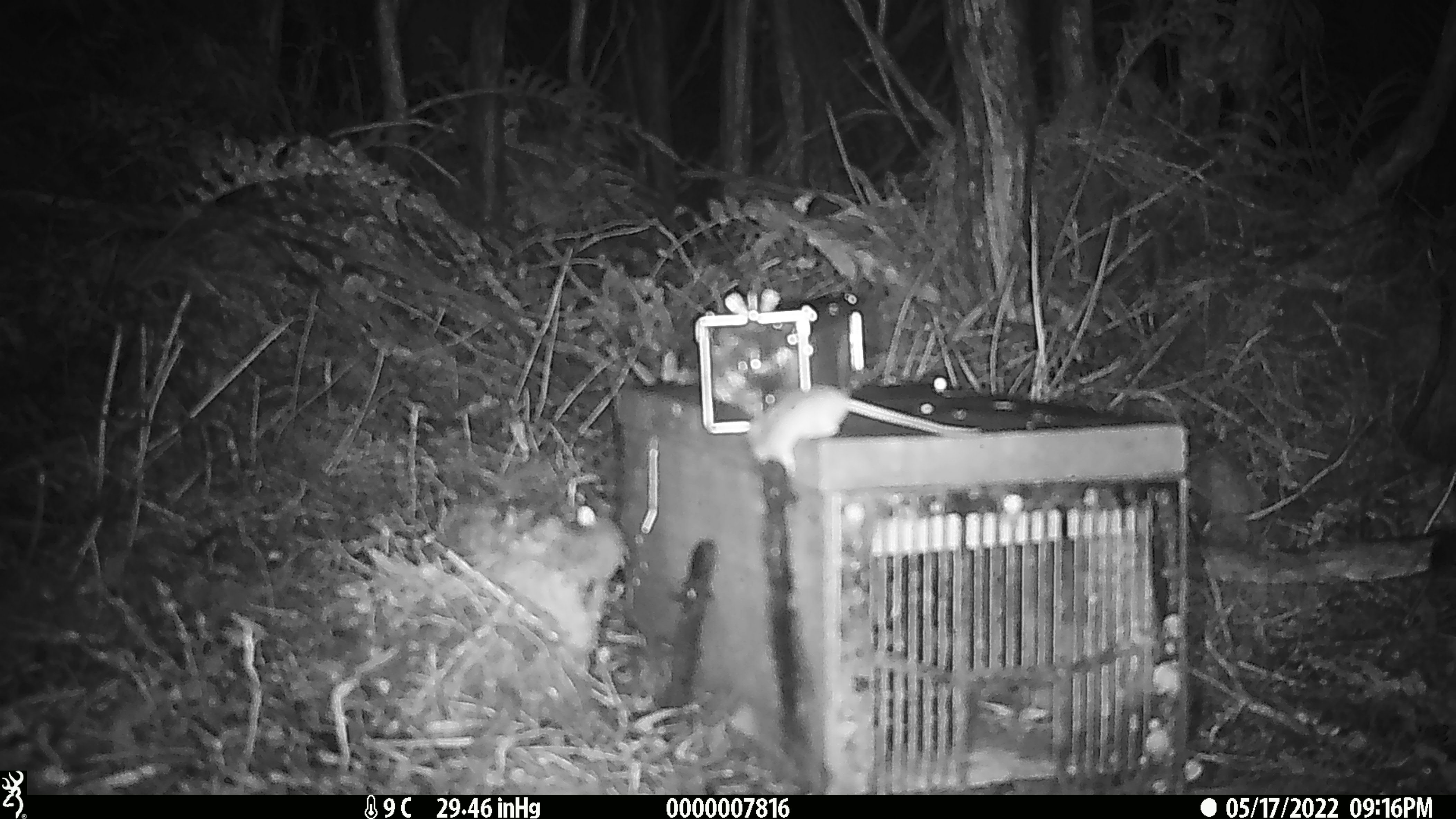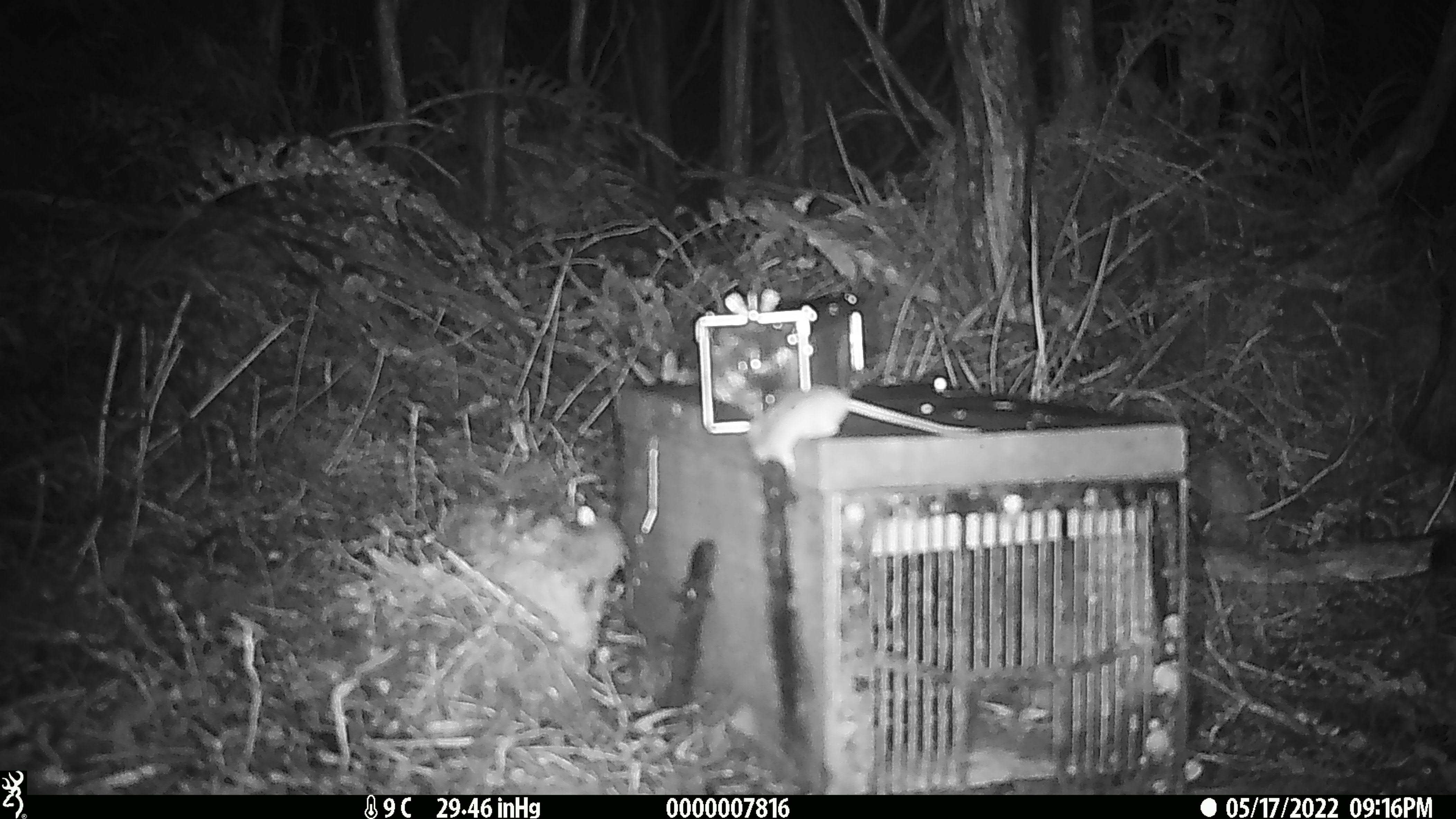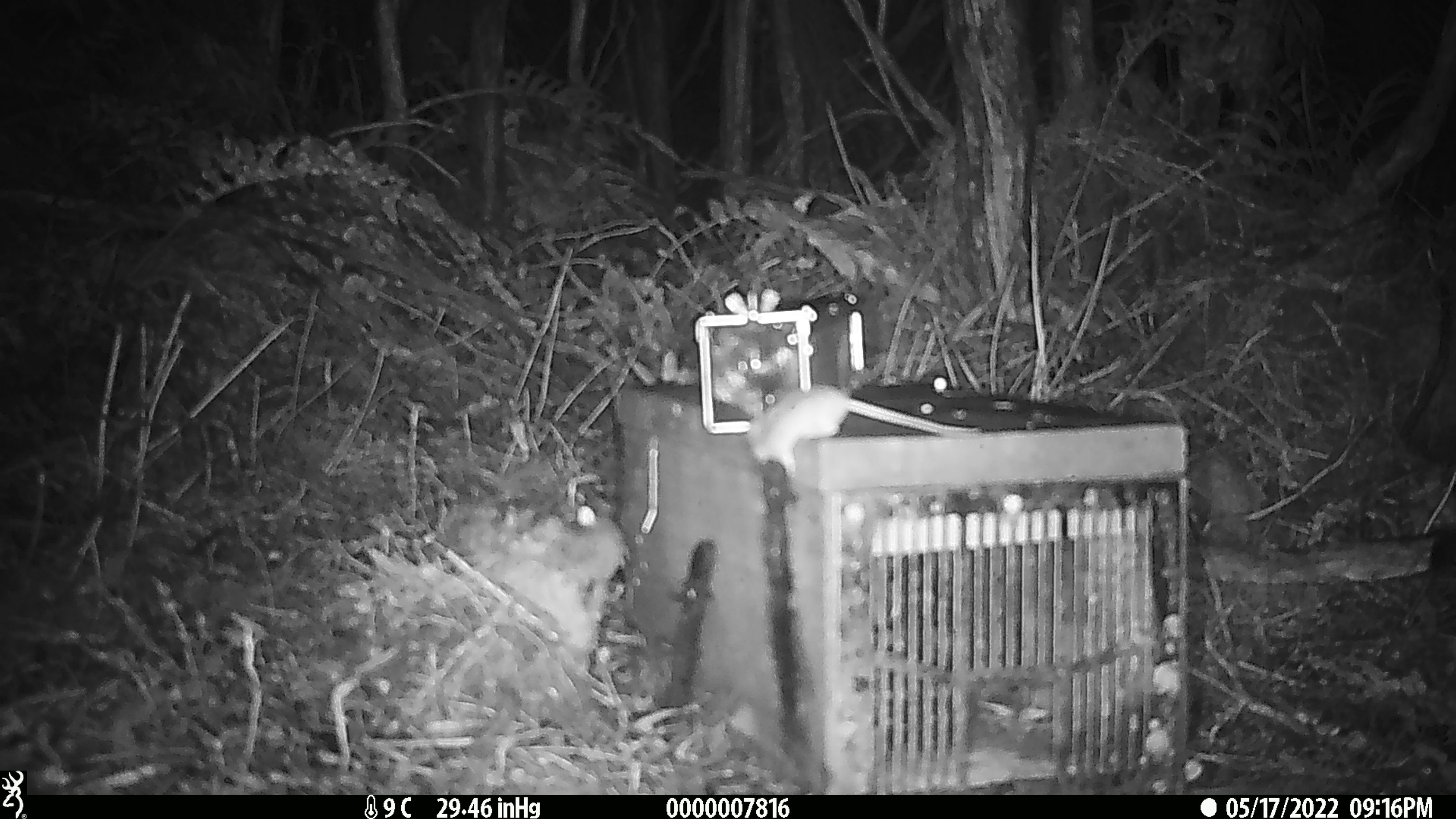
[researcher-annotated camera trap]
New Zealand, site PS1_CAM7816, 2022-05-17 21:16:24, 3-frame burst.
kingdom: Animalia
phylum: Chordata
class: Mammalia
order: Rodentia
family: Muridae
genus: Mus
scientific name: Mus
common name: mouse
Mouse (Mus).